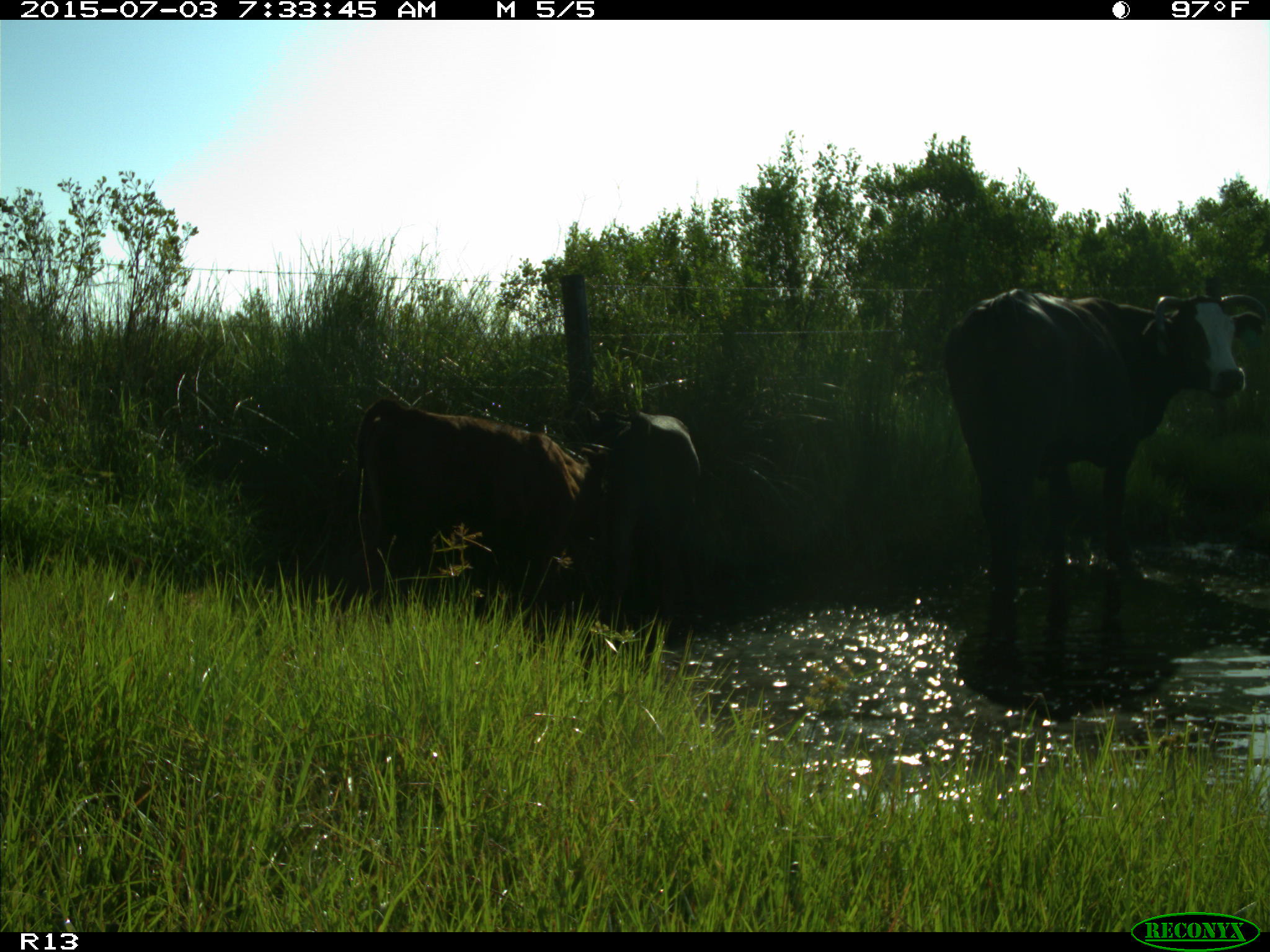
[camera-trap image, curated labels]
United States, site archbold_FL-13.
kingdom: Animalia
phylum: Chordata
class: Mammalia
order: Artiodactyla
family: Bovidae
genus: Bos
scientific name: Bos taurus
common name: domestic cow